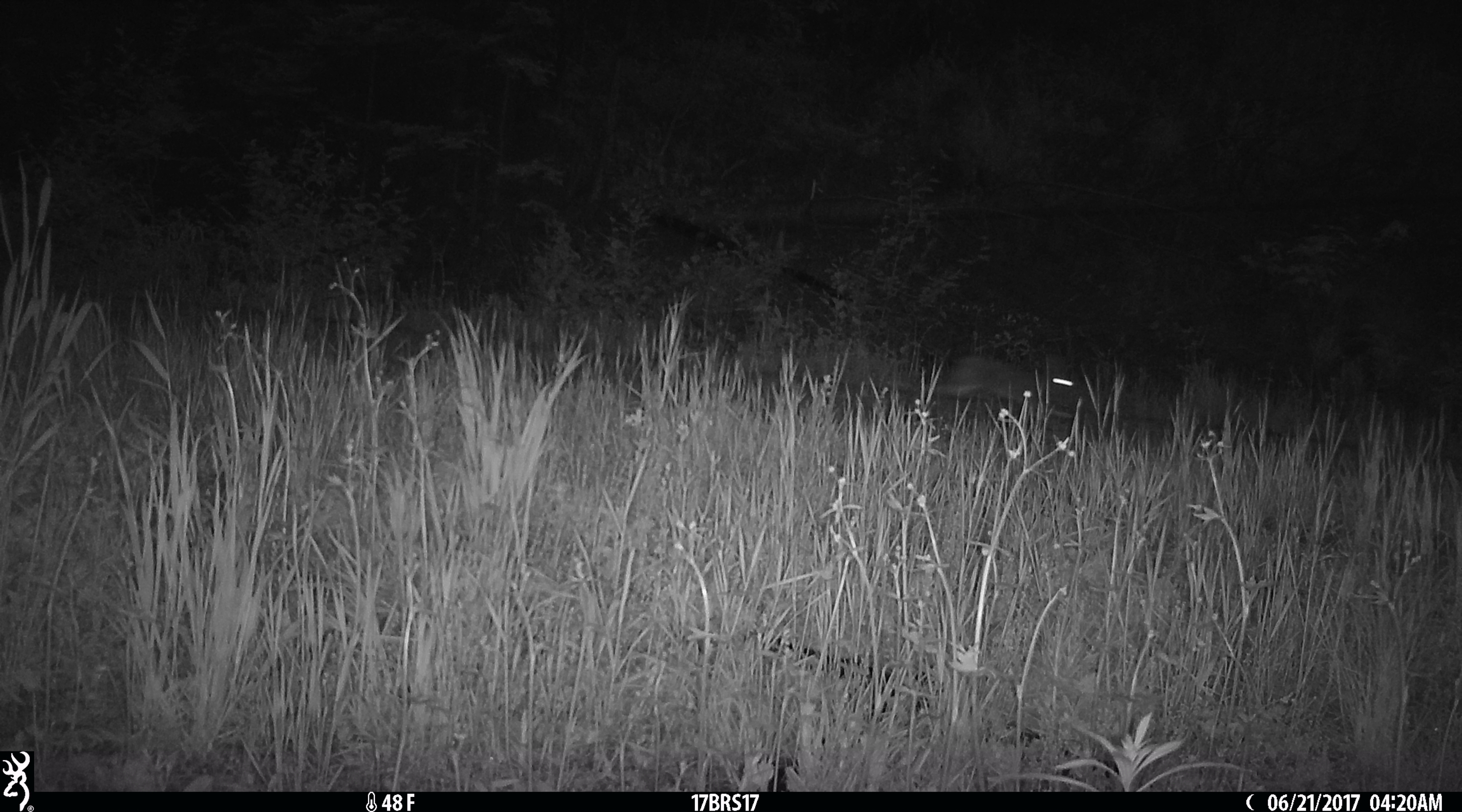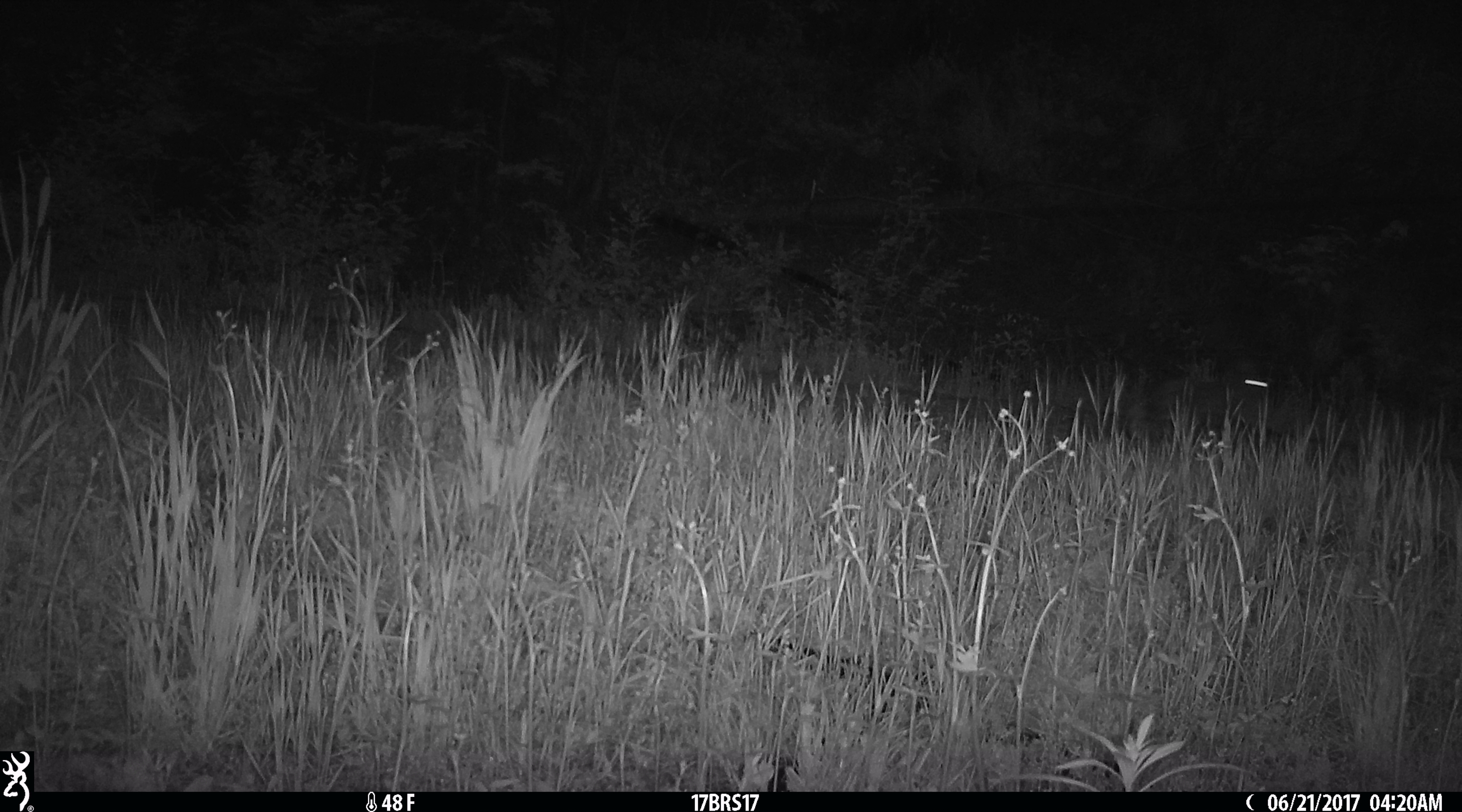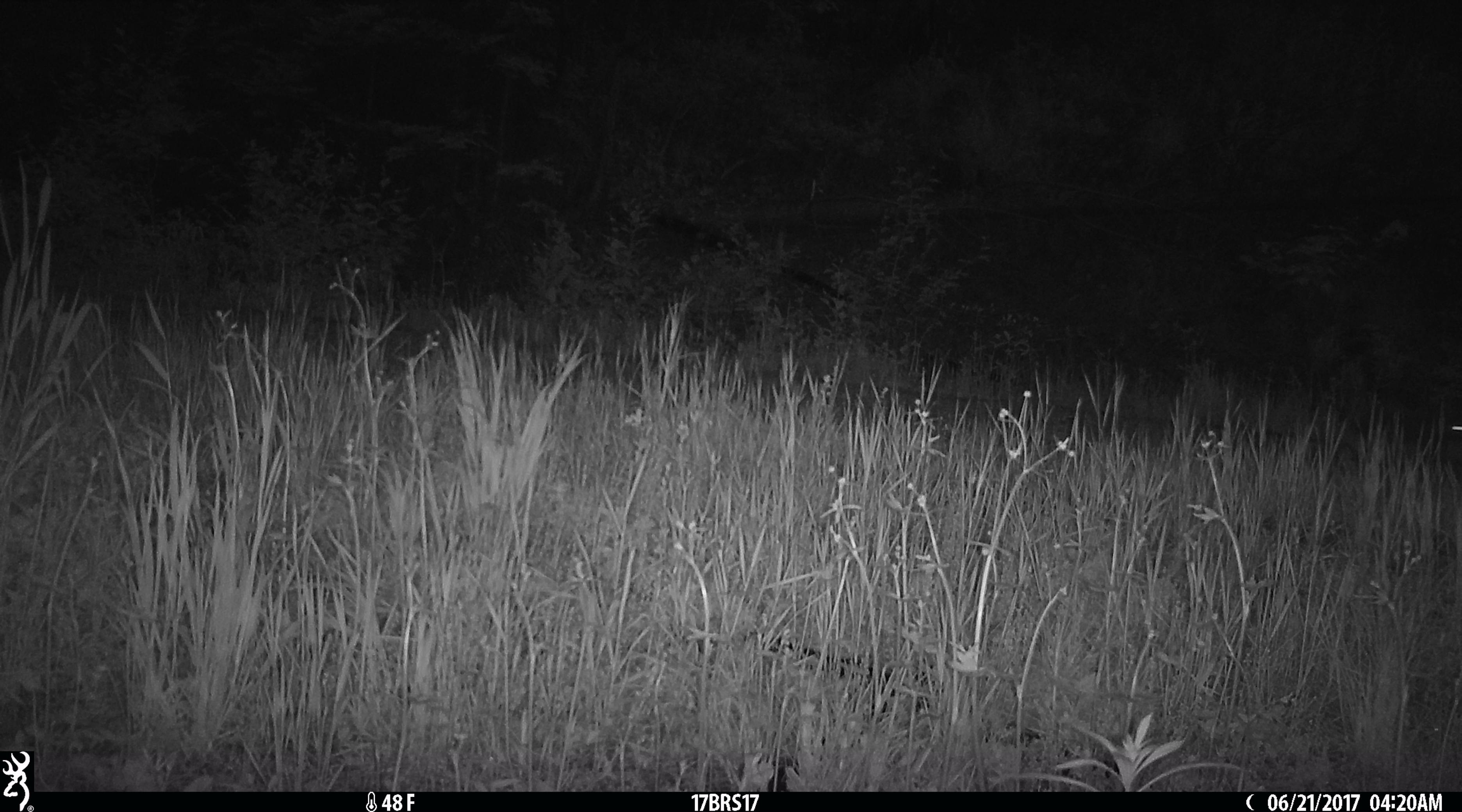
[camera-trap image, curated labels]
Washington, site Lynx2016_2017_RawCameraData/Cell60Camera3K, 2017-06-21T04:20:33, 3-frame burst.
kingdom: Animalia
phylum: Chordata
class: Mammalia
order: Lagomorpha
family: Leporidae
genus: Lepus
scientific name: Lepus americanus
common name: snowshoe hare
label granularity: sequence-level